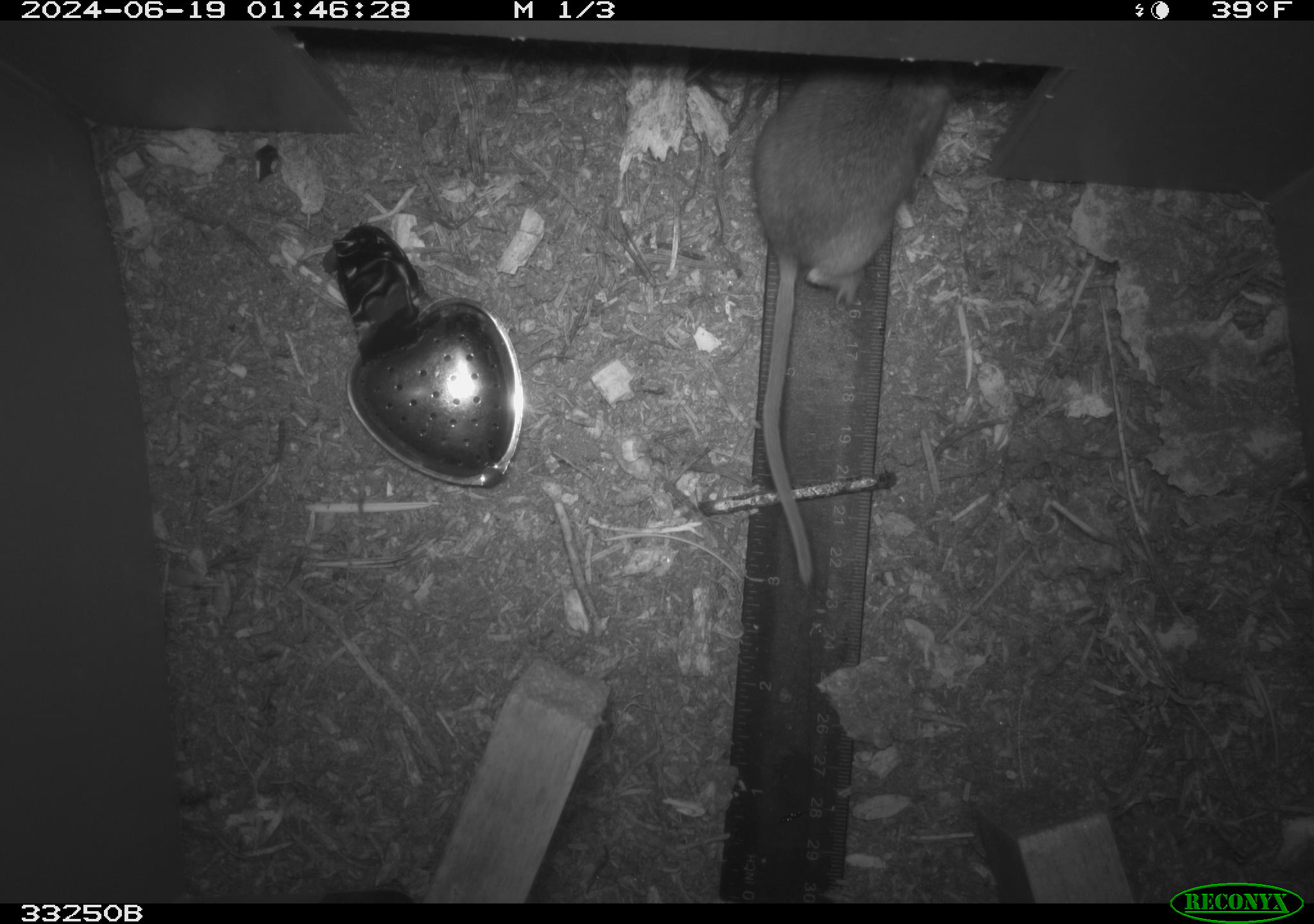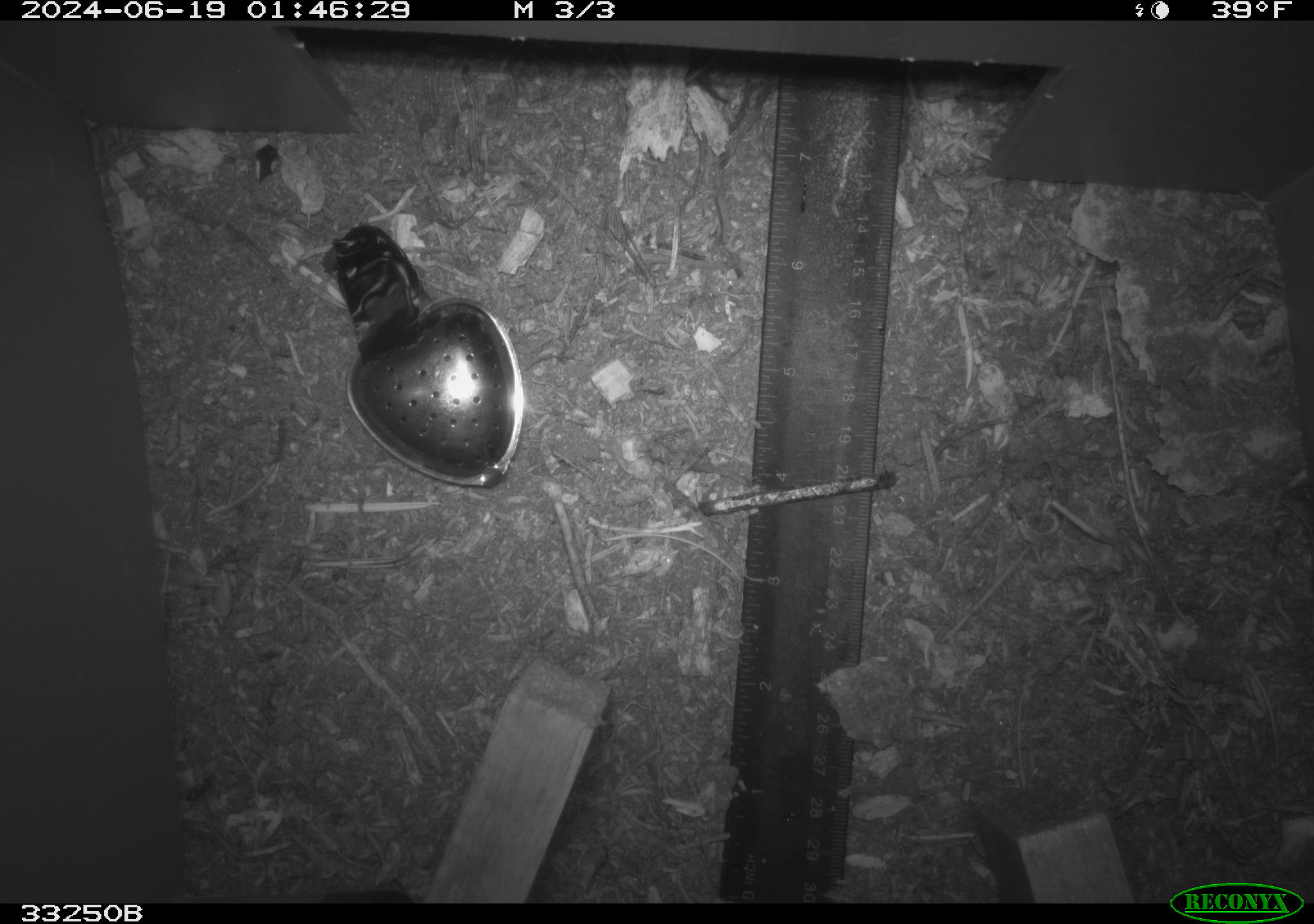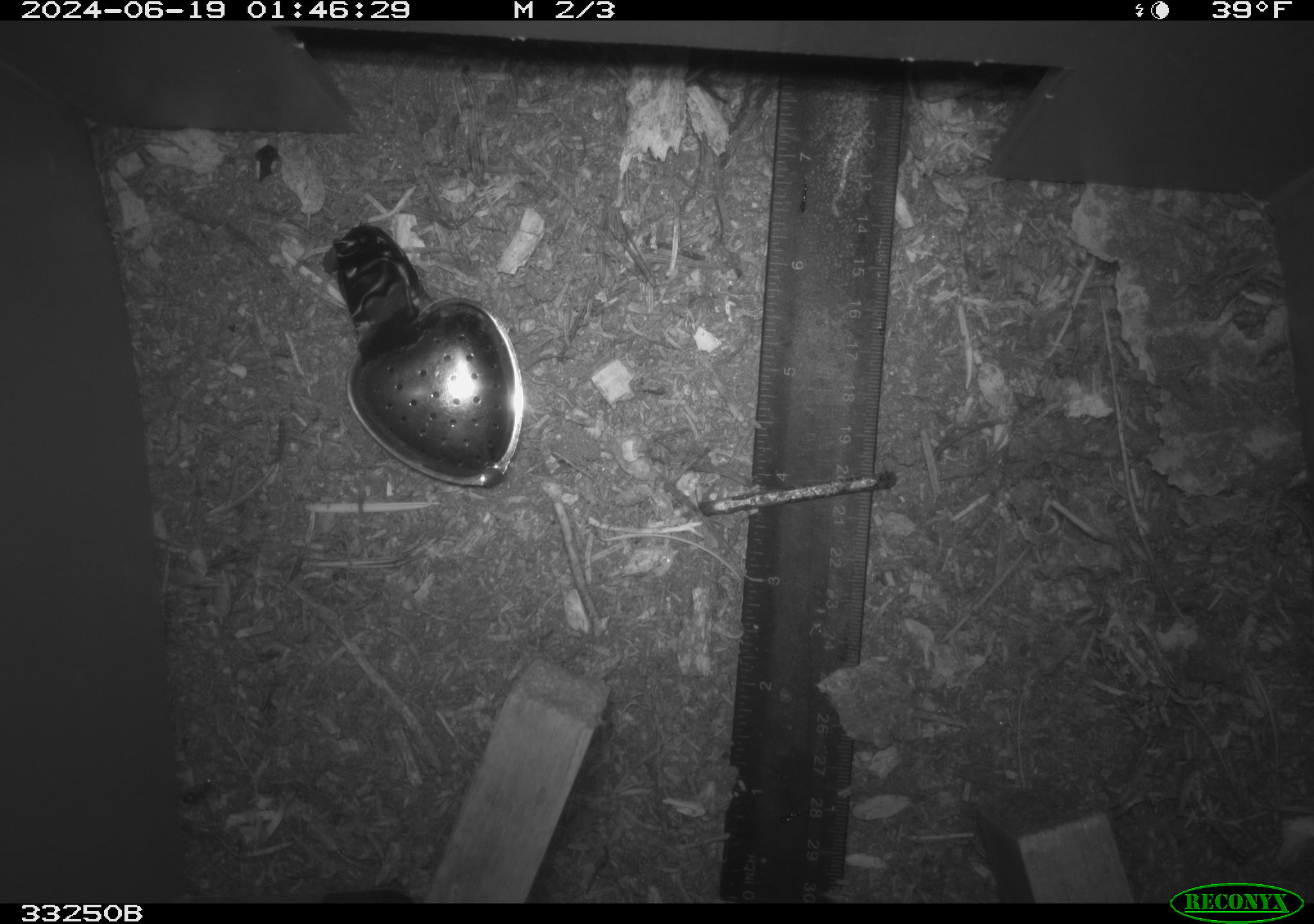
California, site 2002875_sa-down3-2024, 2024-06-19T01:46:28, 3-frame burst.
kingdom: Animalia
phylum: Chordata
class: Mammalia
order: Rodentia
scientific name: Rodentia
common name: rodent